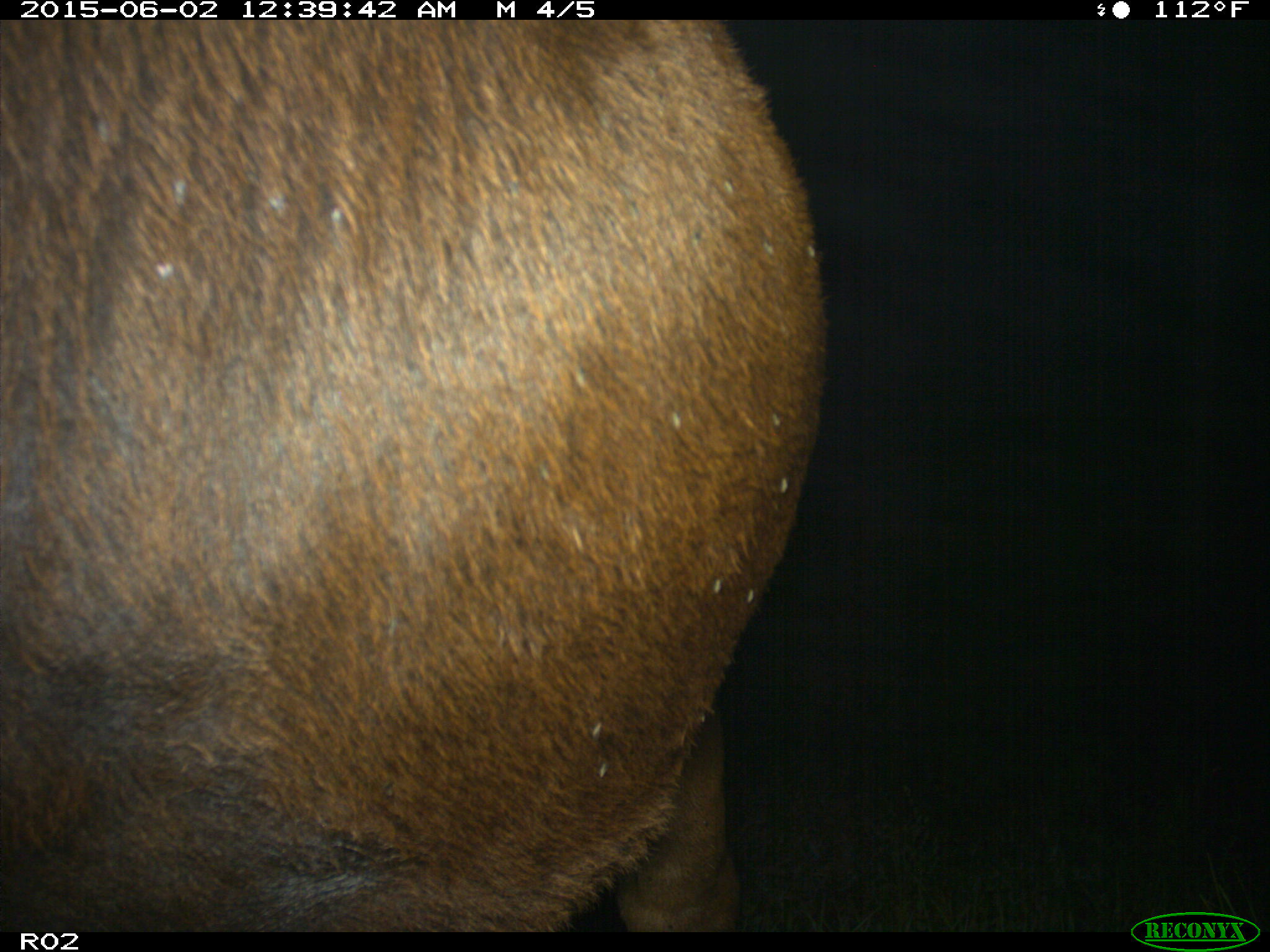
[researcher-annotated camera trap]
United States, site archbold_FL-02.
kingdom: Animalia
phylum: Chordata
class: Mammalia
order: Artiodactyla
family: Bovidae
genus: Bos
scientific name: Bos taurus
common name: domestic cow